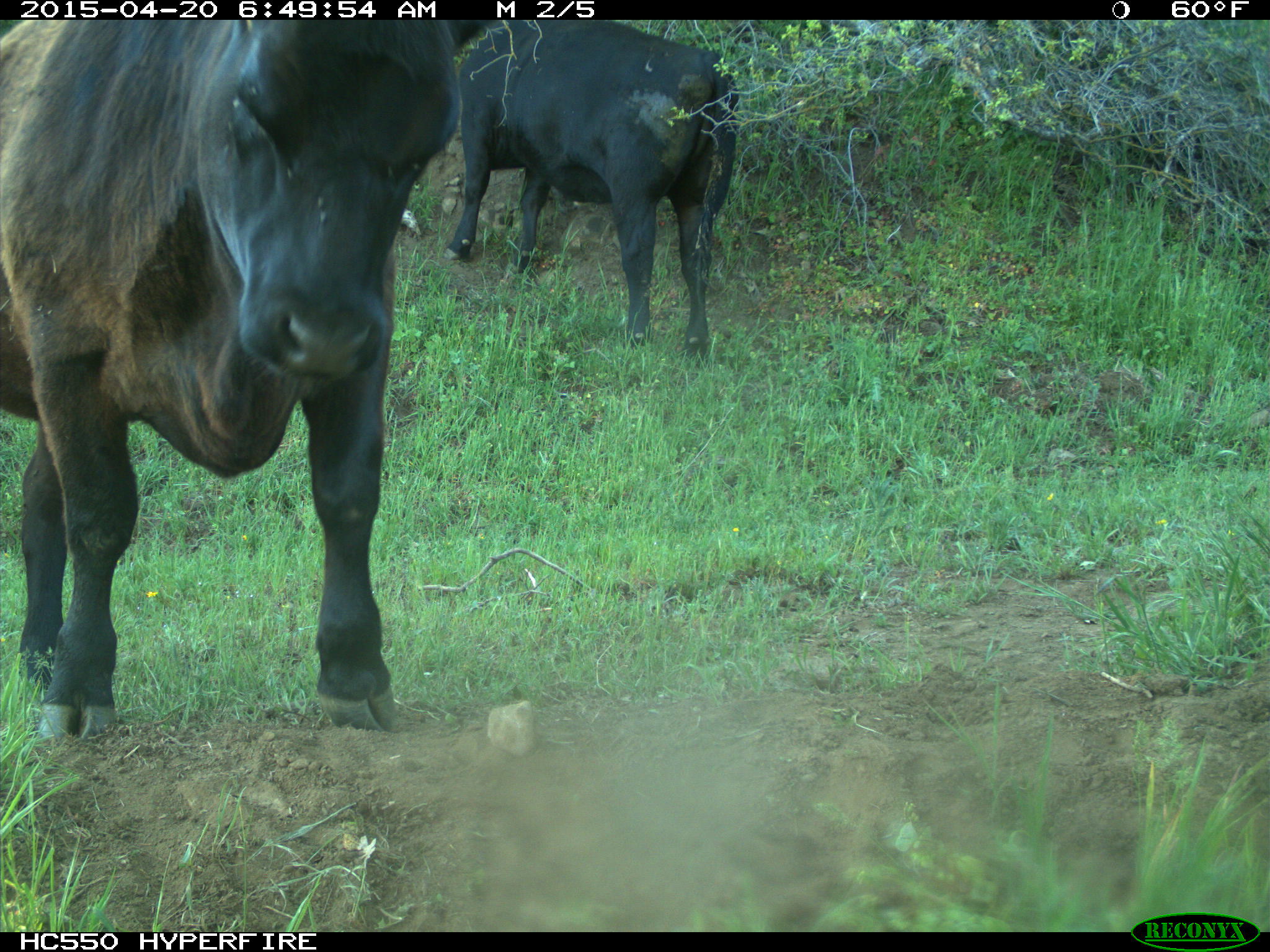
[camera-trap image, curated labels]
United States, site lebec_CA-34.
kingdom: Animalia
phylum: Chordata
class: Mammalia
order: Artiodactyla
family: Bovidae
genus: Bos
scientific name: Bos taurus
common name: domestic cow